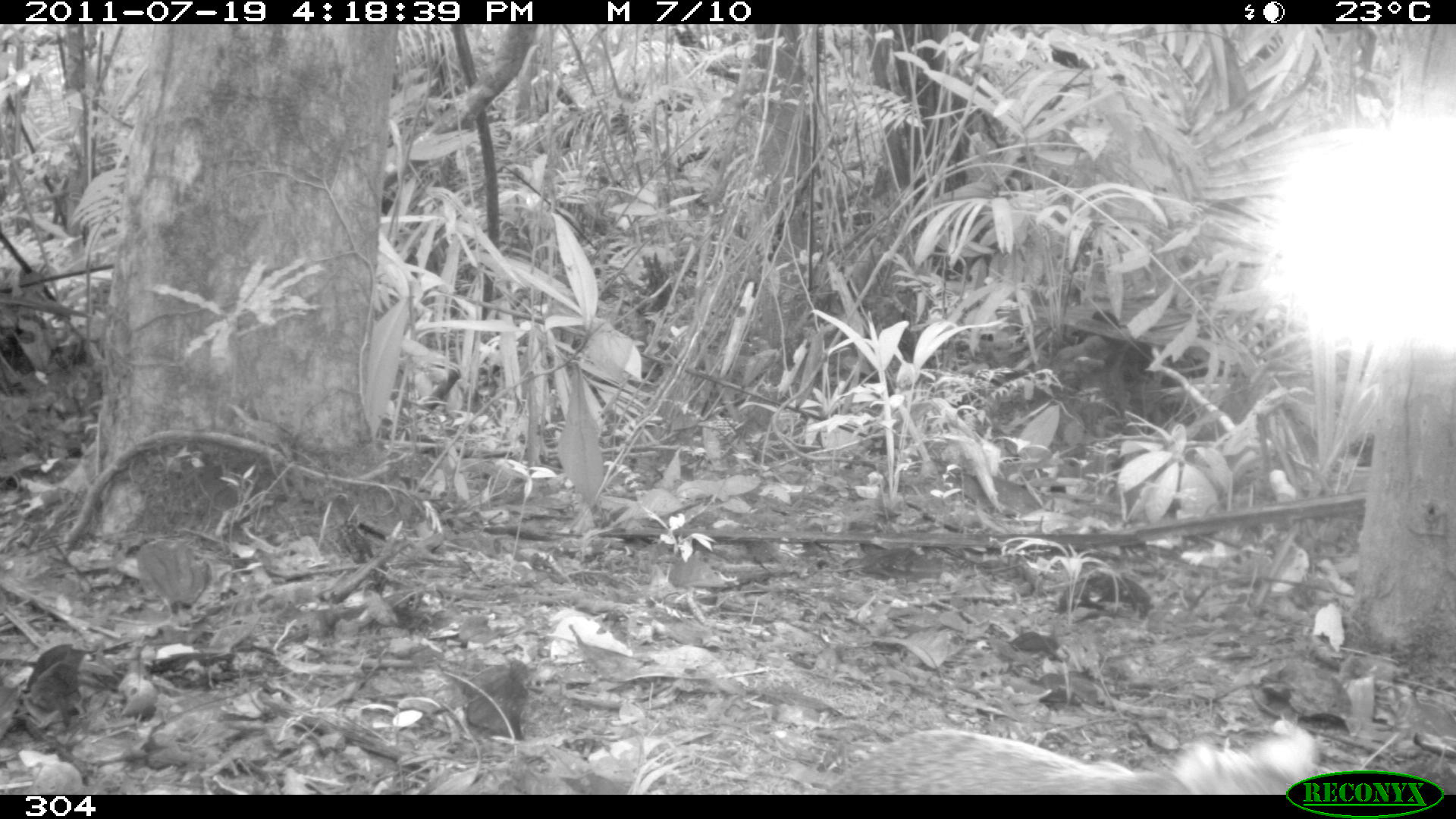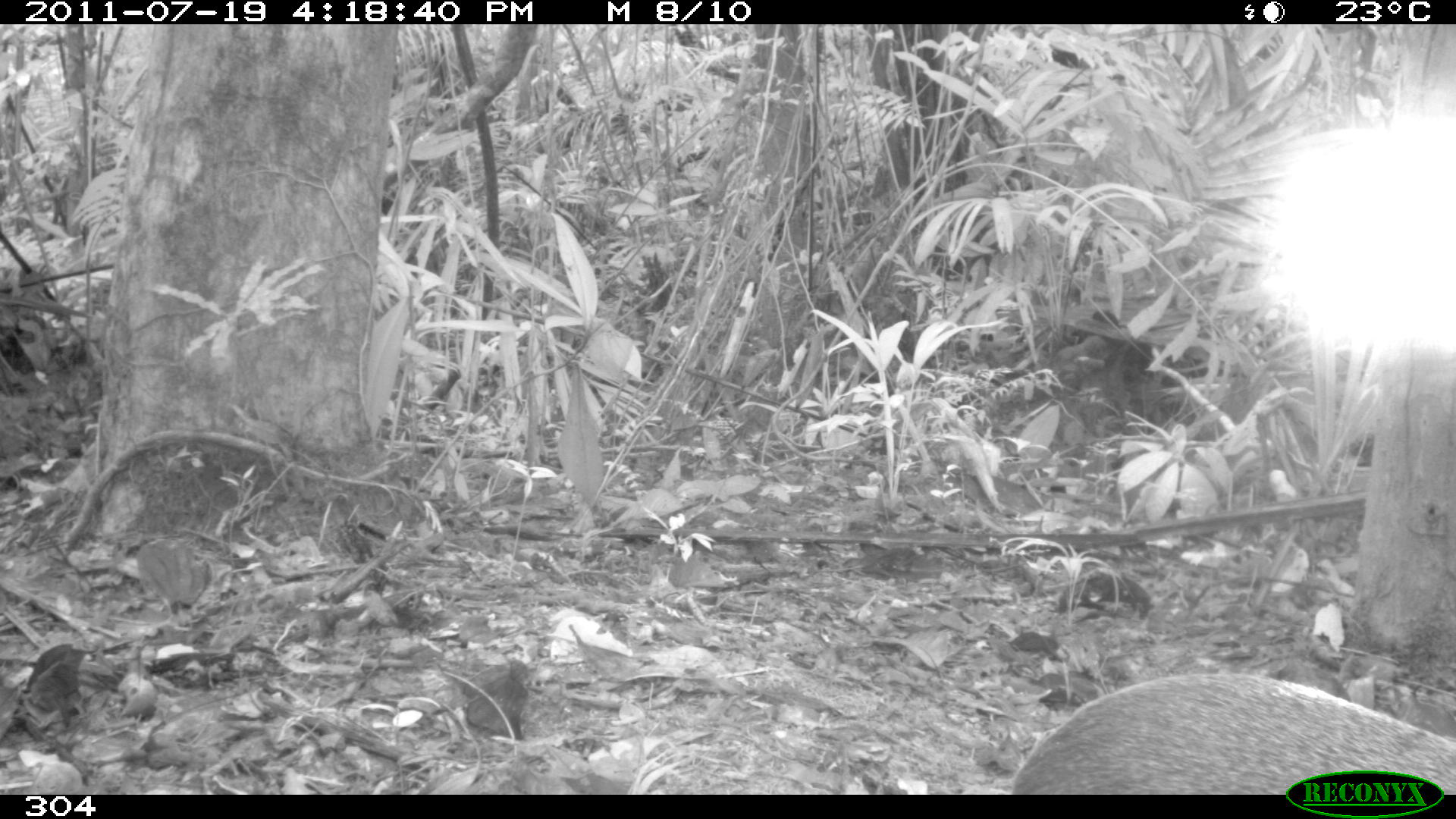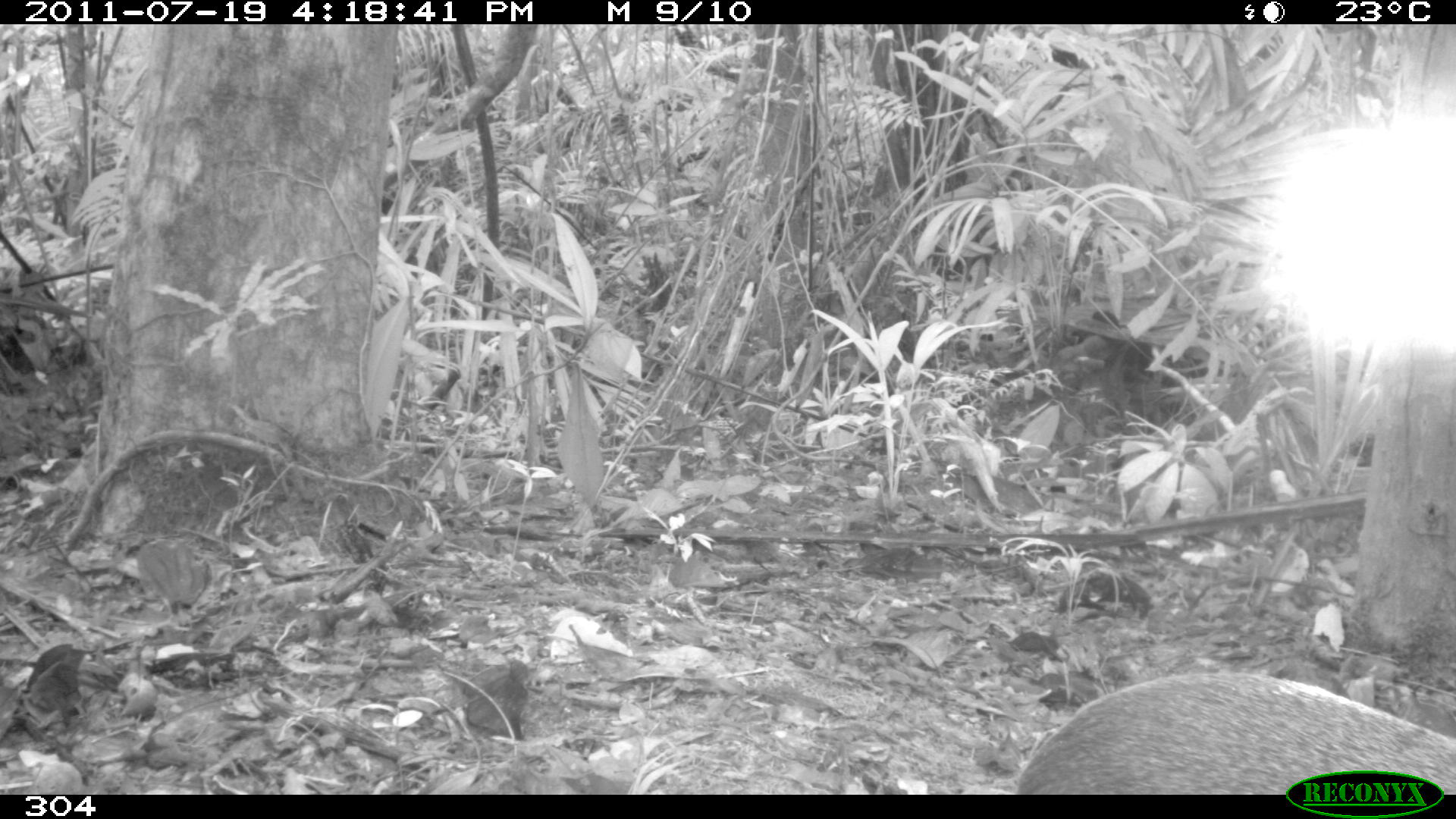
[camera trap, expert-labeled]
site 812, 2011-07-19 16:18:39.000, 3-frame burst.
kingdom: Animalia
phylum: Chordata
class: Mammalia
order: Rodentia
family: Dasyproctidae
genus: Dasyprocta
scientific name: Dasyprocta punctata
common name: central american agouti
Dasyprocta punctata (central american agouti).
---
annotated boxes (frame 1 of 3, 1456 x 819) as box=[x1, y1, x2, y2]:
dasyprocta punctata: box=[813, 720, 1317, 792]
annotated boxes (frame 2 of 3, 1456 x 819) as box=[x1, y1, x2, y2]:
dasyprocta punctata: box=[1010, 672, 1454, 791]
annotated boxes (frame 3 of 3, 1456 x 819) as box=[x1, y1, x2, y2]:
dasyprocta punctata: box=[1017, 671, 1456, 795]